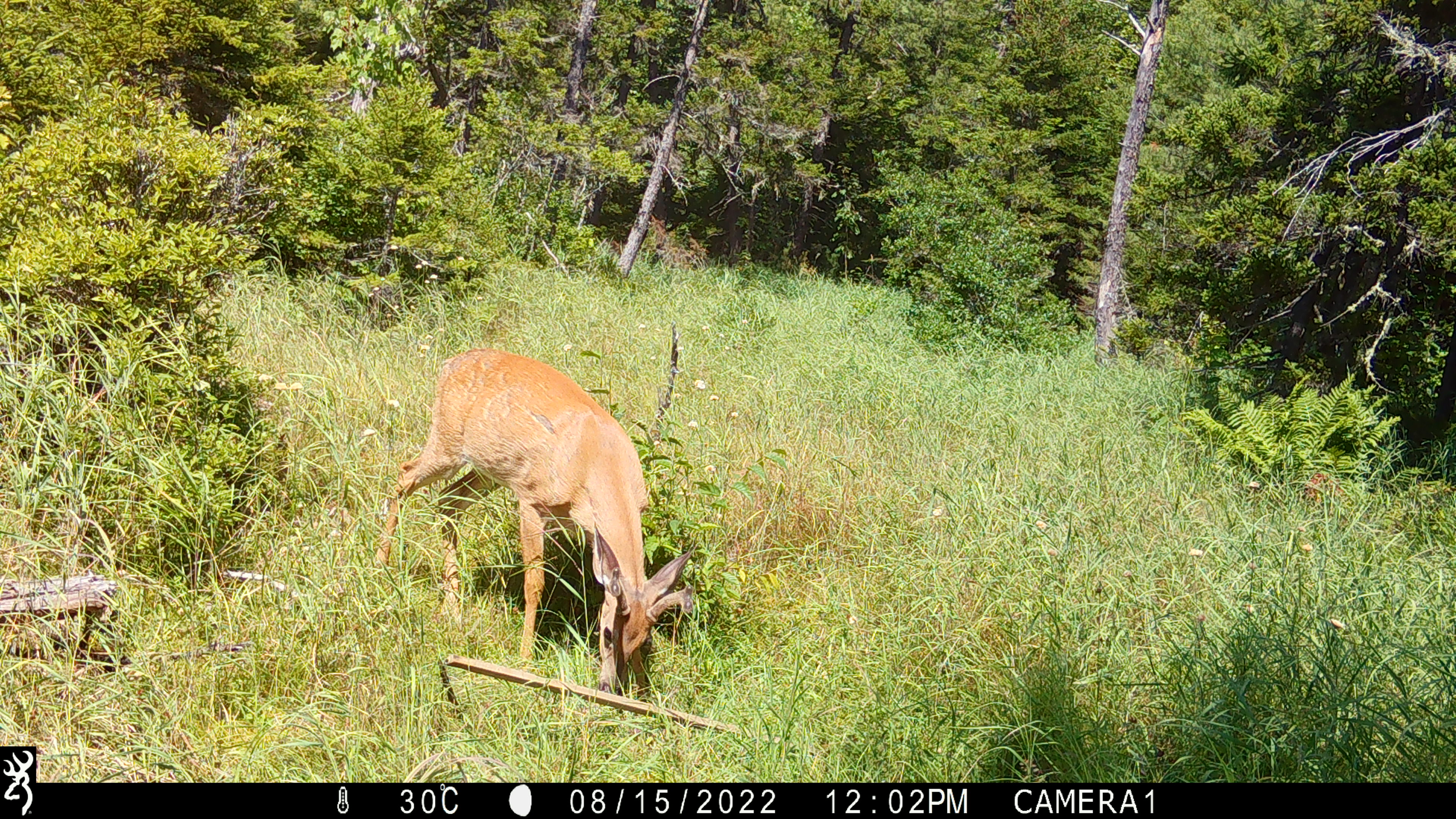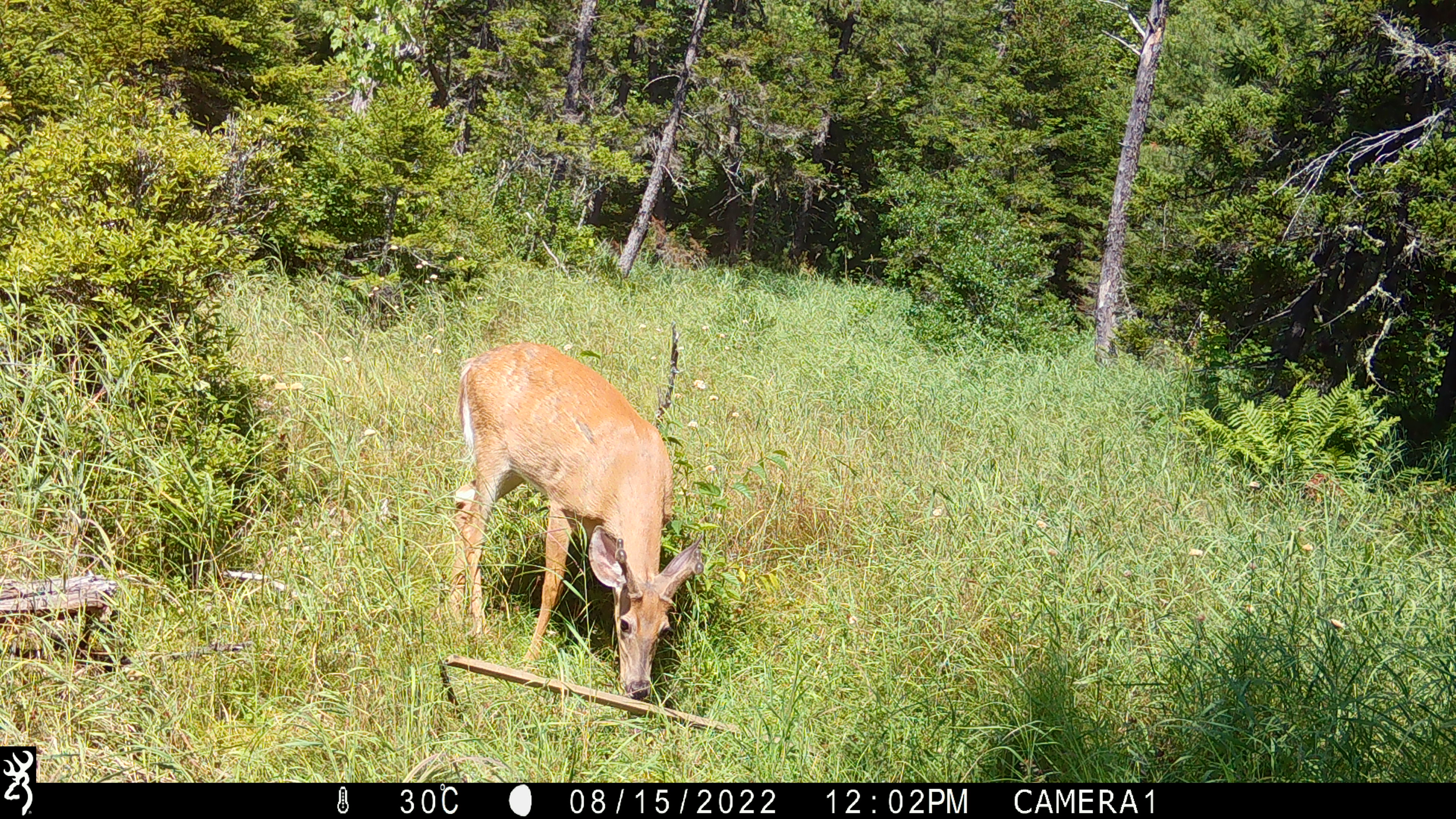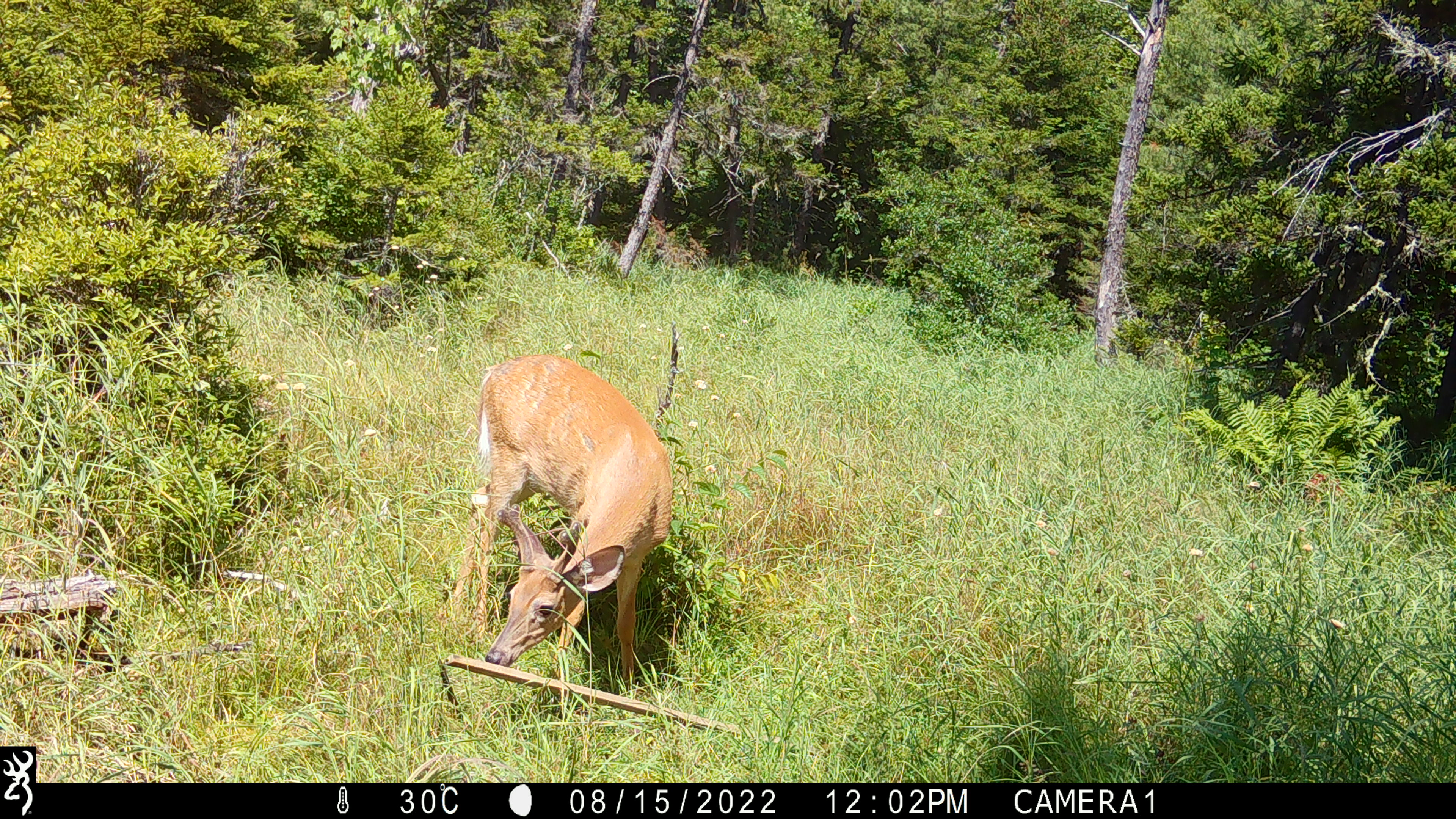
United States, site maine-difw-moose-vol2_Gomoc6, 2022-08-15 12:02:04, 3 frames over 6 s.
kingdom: Animalia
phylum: Chordata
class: Mammalia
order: Artiodactyla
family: Cervidae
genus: Odocoileus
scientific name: Odocoileus virginianus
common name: white-tailed deer